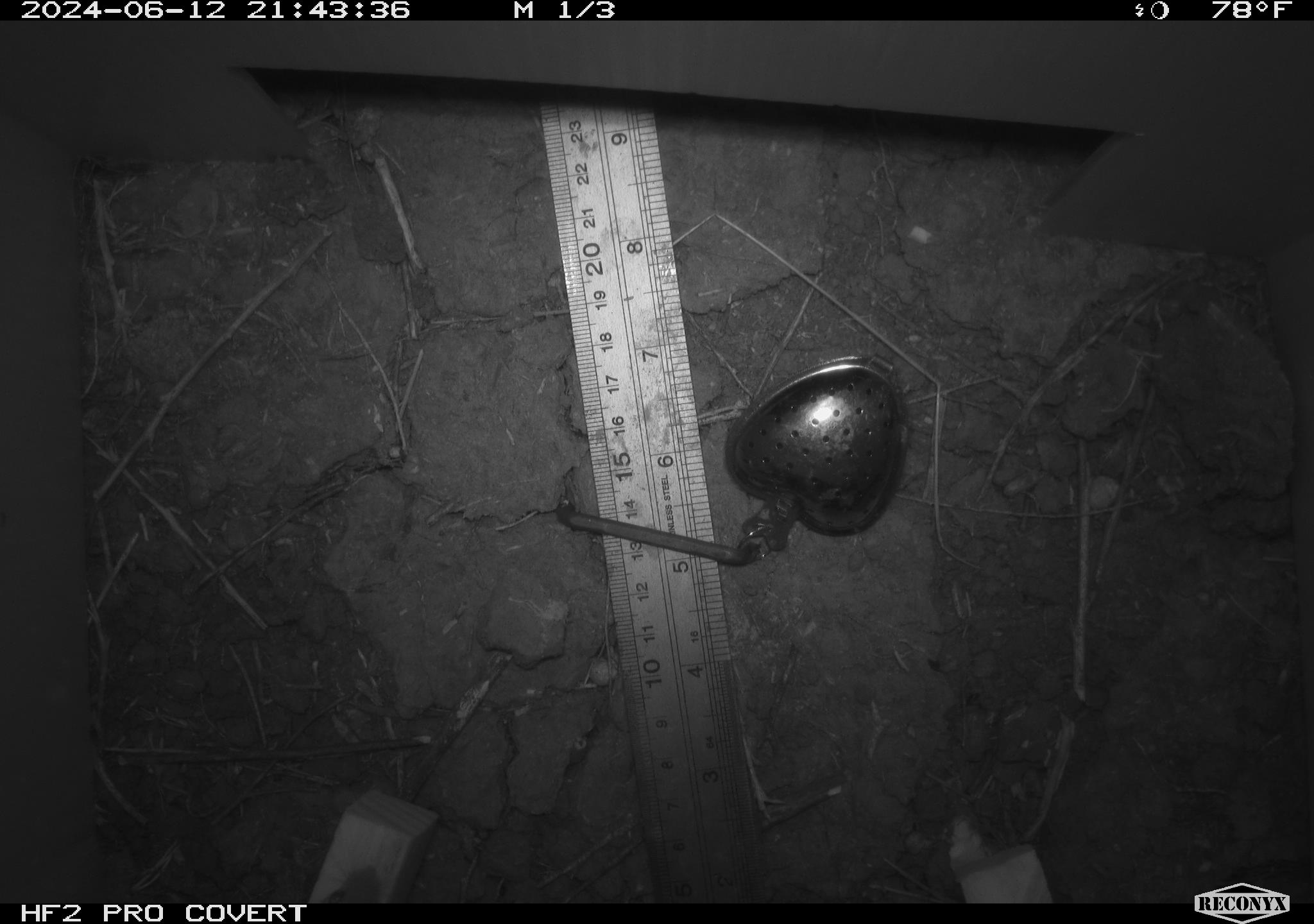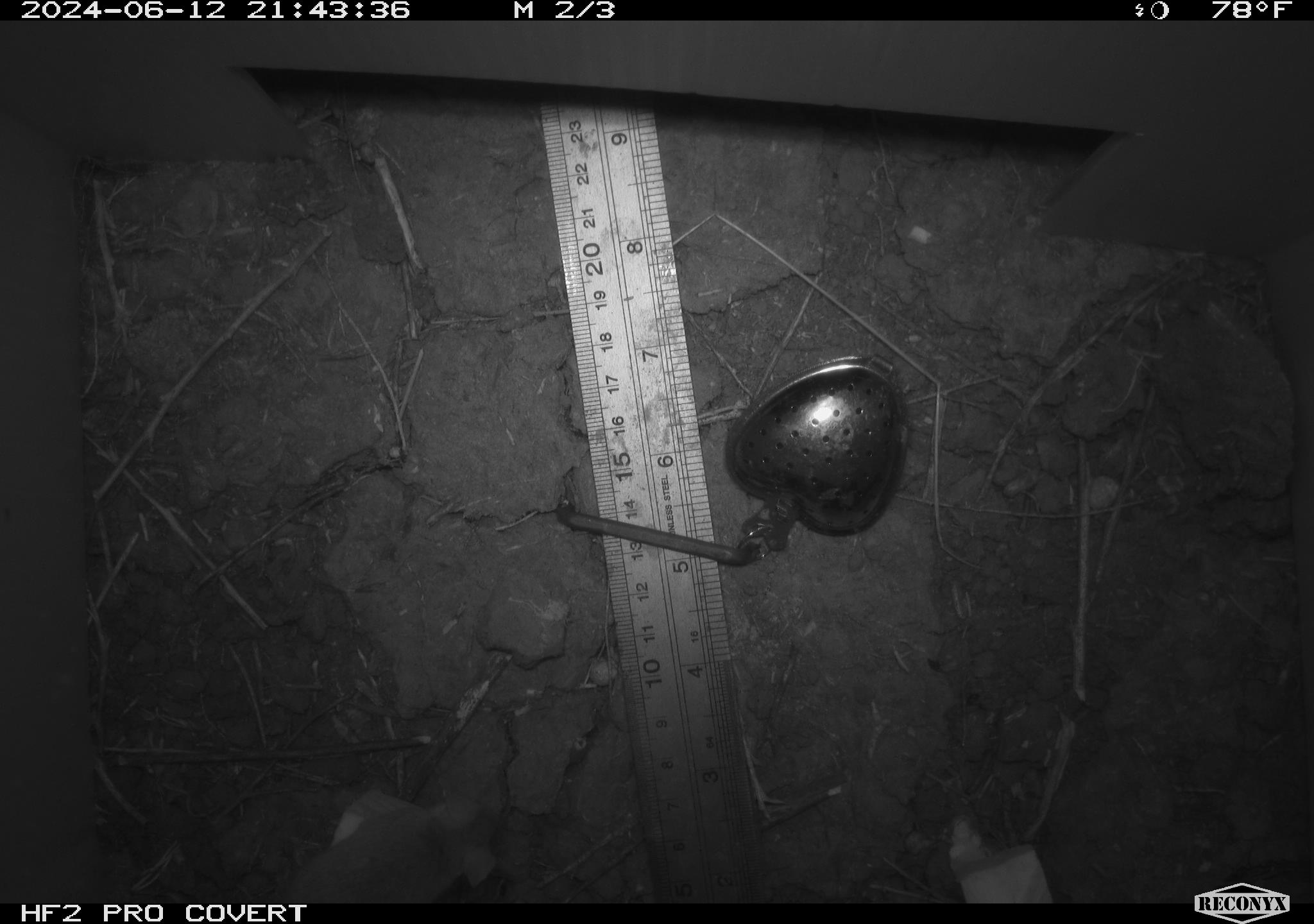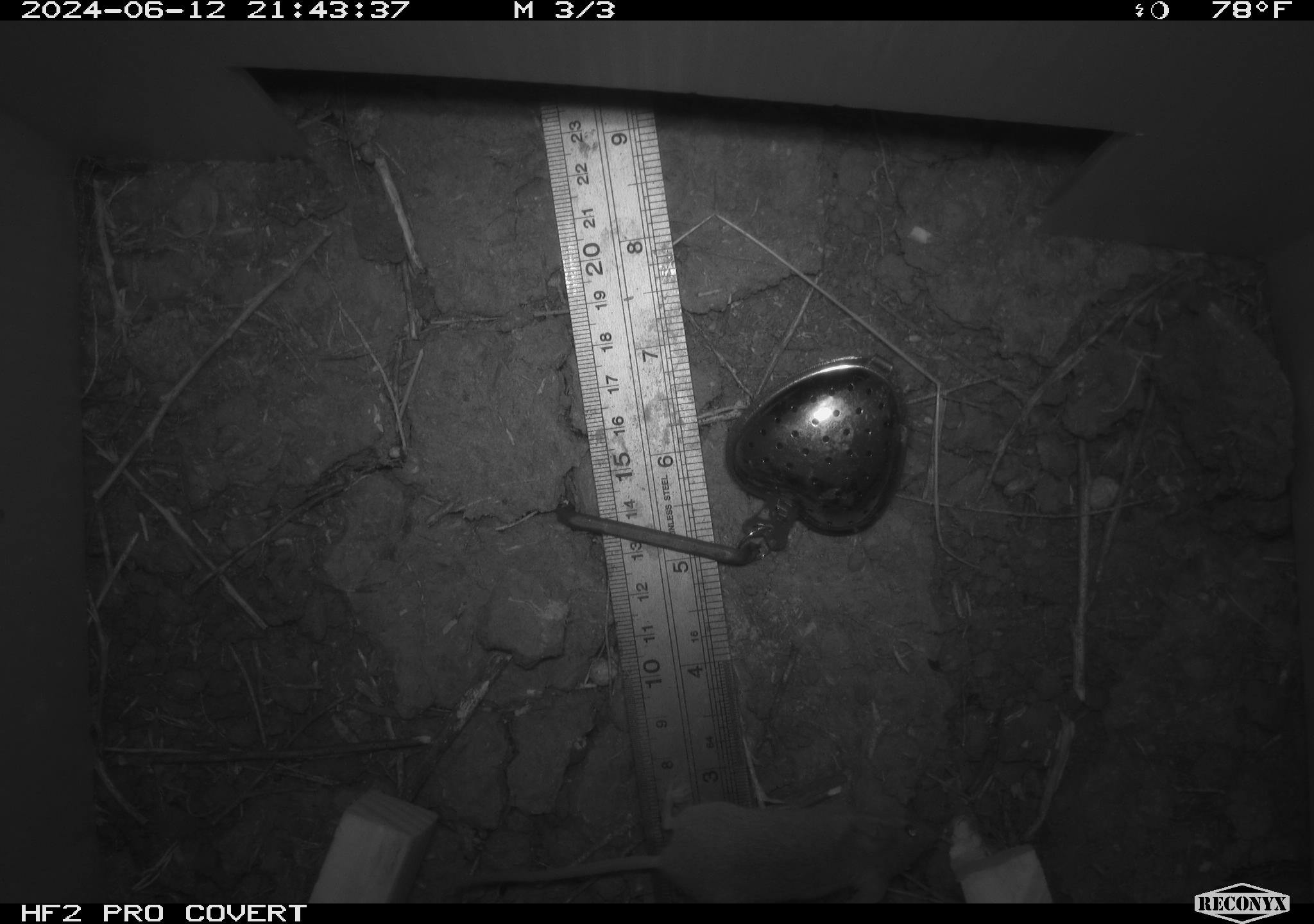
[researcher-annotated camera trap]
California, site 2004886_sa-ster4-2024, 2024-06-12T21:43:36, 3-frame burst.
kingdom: Animalia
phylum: Chordata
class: Mammalia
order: Rodentia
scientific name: Rodentia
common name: mouse species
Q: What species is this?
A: Mouse species (Rodentia).